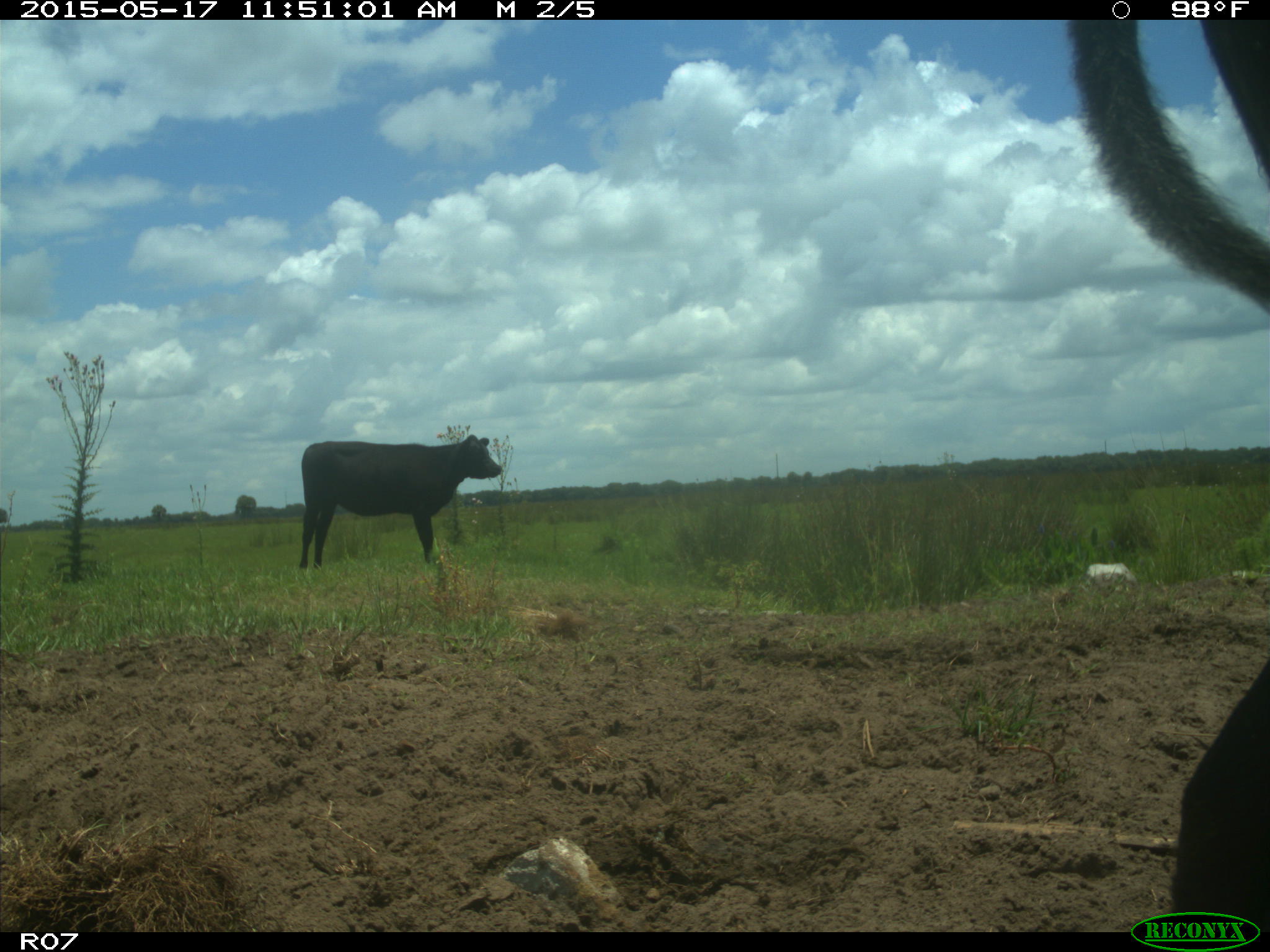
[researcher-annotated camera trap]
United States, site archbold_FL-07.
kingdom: Animalia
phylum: Chordata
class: Mammalia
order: Artiodactyla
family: Bovidae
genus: Bos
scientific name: Bos taurus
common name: domestic cow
Bos taurus (domestic cow).